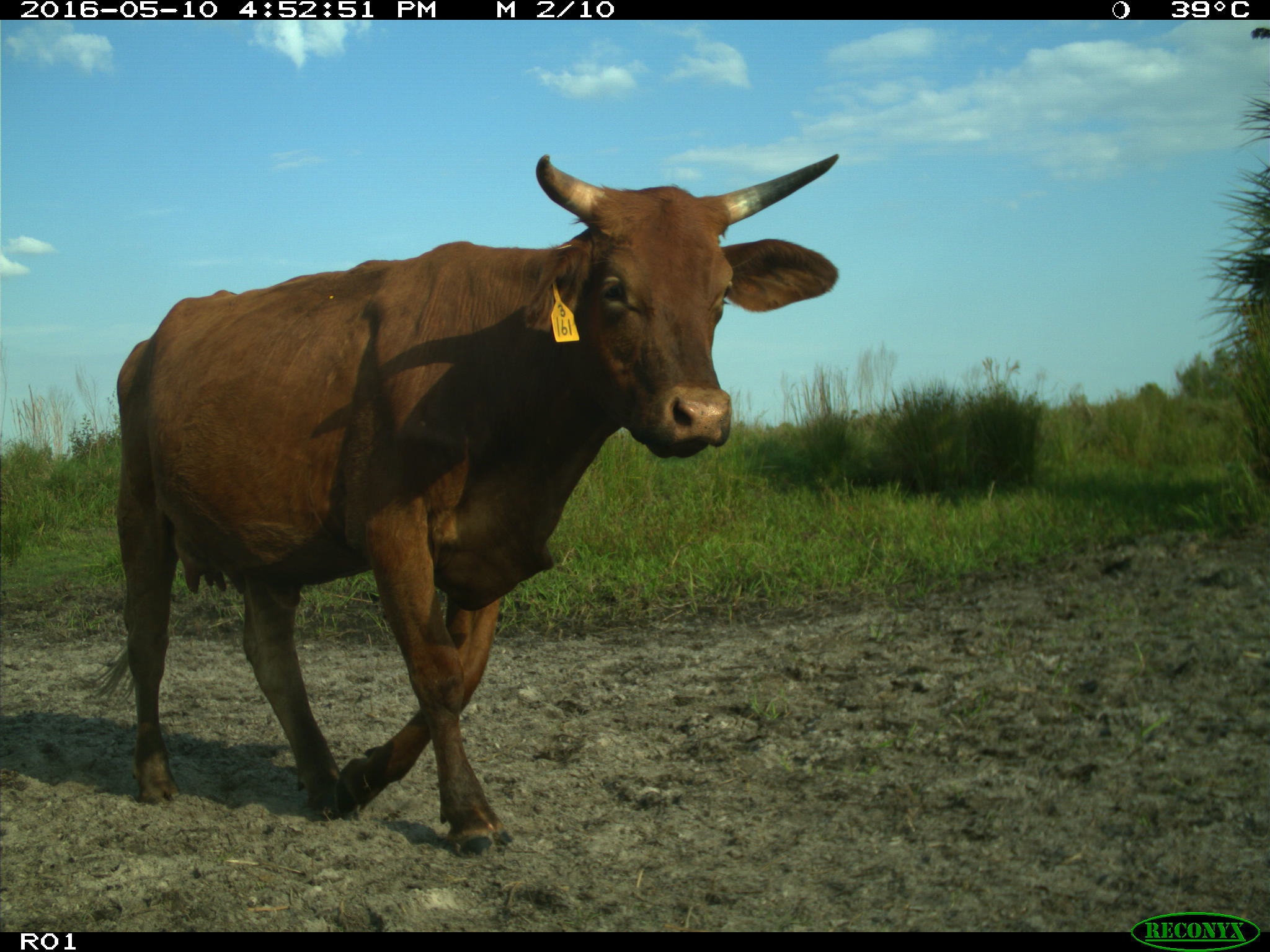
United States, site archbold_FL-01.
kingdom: Animalia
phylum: Chordata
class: Mammalia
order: Artiodactyla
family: Bovidae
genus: Bos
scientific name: Bos taurus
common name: domestic cow